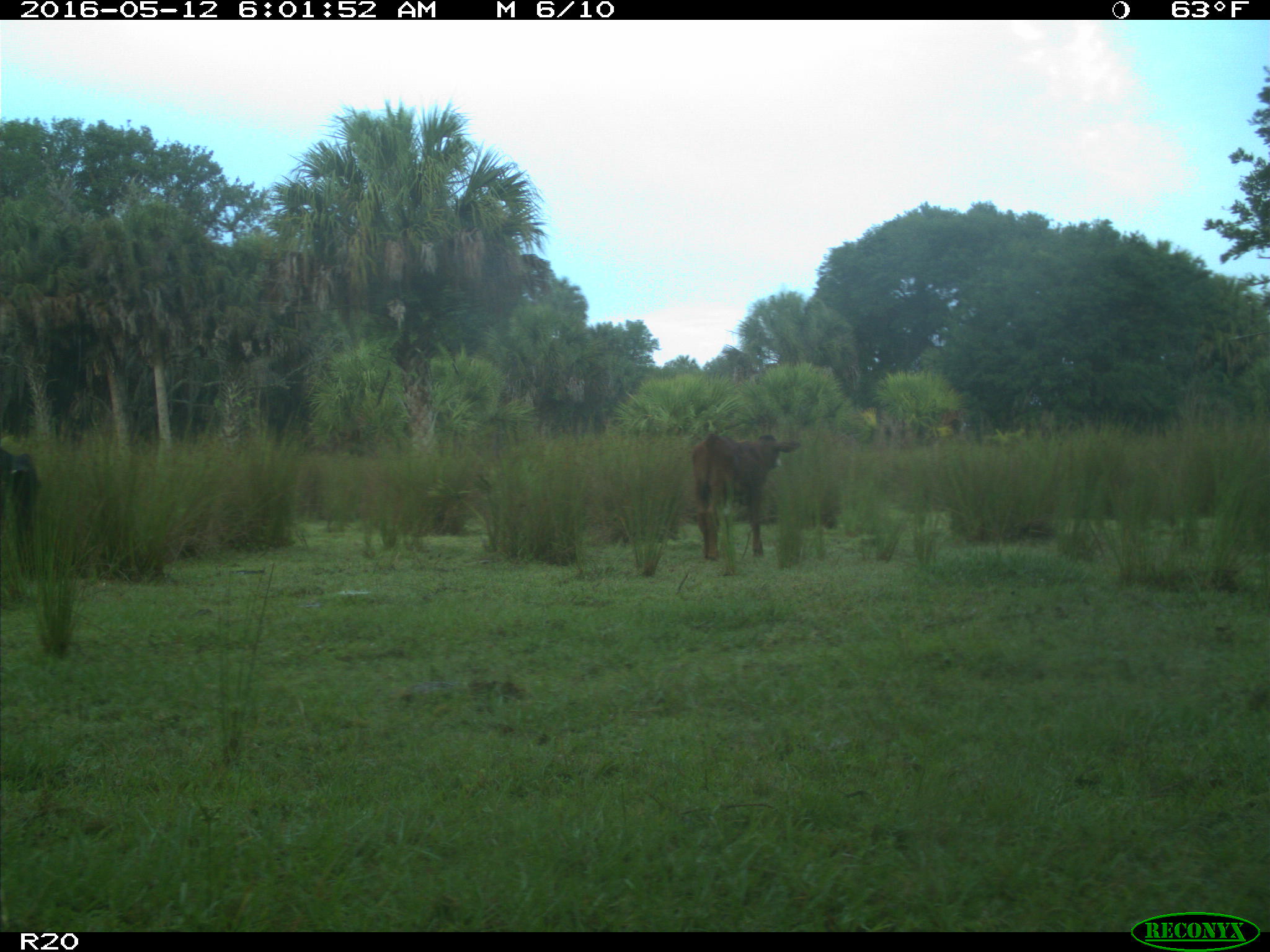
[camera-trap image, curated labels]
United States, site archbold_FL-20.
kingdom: Animalia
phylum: Chordata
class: Mammalia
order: Artiodactyla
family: Bovidae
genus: Bos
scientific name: Bos taurus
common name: domestic cow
Bos taurus (domestic cow).